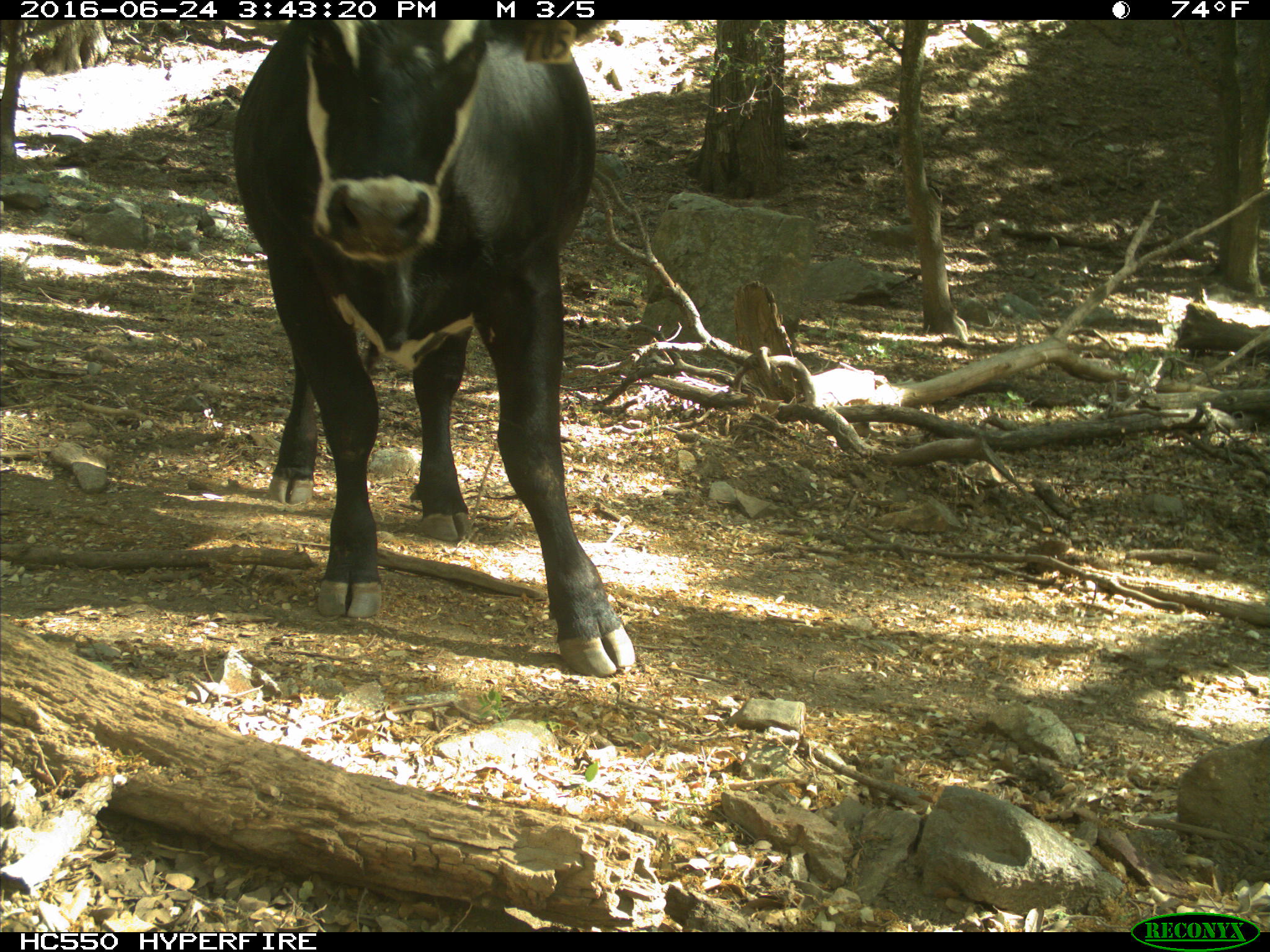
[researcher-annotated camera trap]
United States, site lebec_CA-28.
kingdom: Animalia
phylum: Chordata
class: Mammalia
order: Artiodactyla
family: Bovidae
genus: Bos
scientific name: Bos taurus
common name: domestic cow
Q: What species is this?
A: Bos taurus (domestic cow).